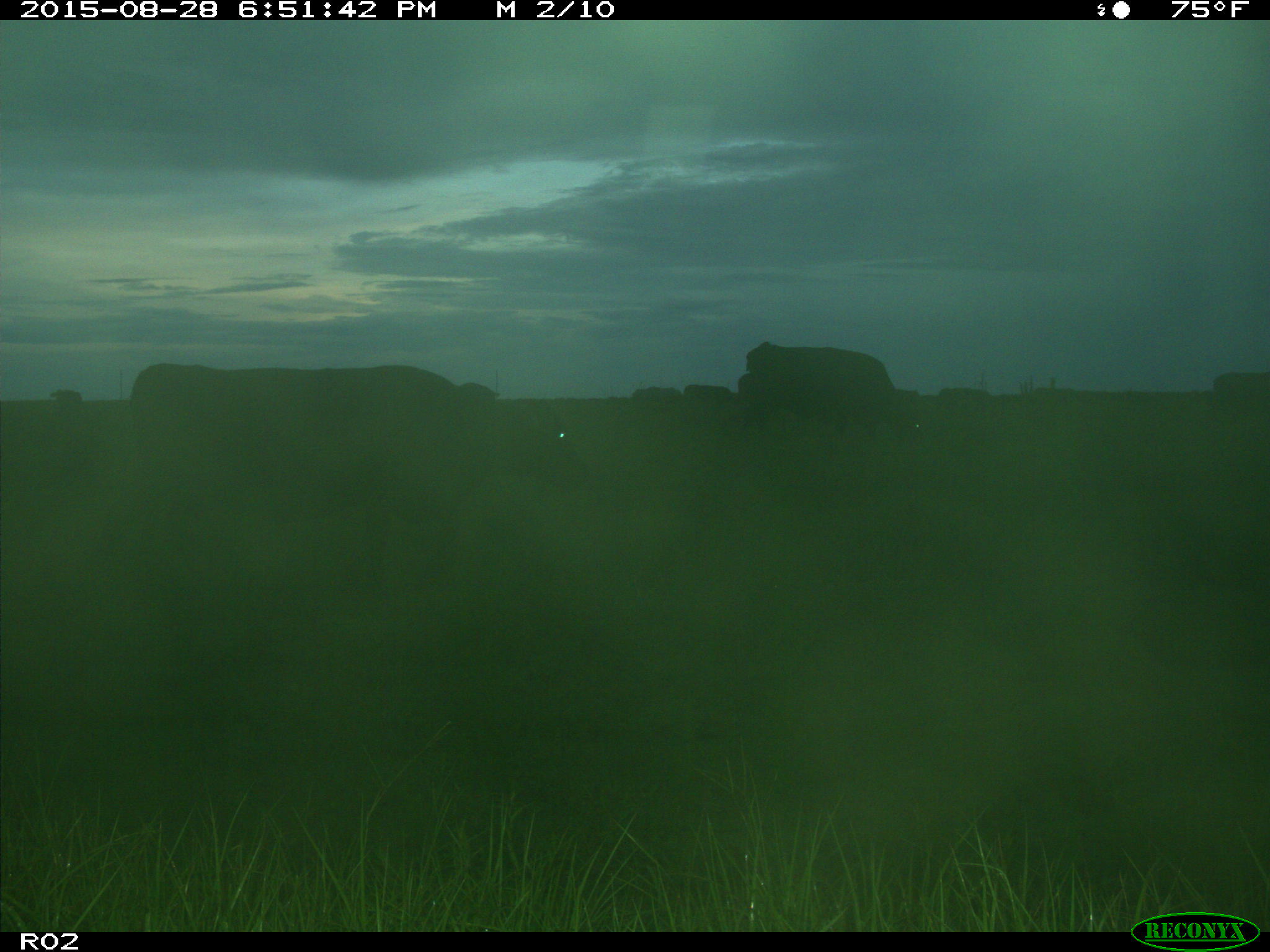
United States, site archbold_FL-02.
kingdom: Animalia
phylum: Chordata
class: Mammalia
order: Artiodactyla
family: Bovidae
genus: Bos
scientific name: Bos taurus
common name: domestic cow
Bos taurus (domestic cow).